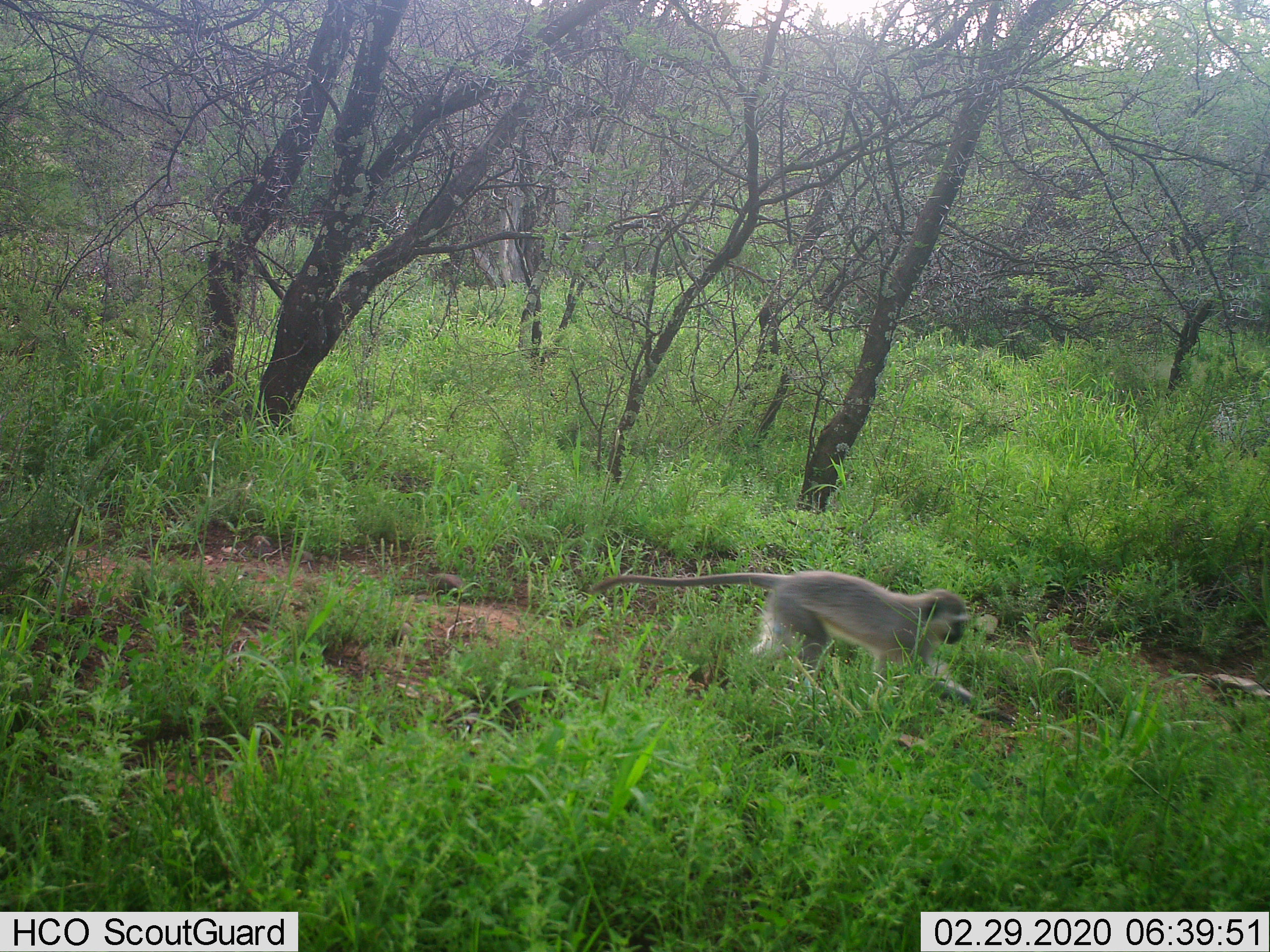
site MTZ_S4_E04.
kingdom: Animalia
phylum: Chordata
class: Mammalia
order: Primates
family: Cercopithecidae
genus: Chlorocebus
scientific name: Chlorocebus pygerythrus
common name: vervet monkey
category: monkeyvervet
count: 1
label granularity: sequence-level